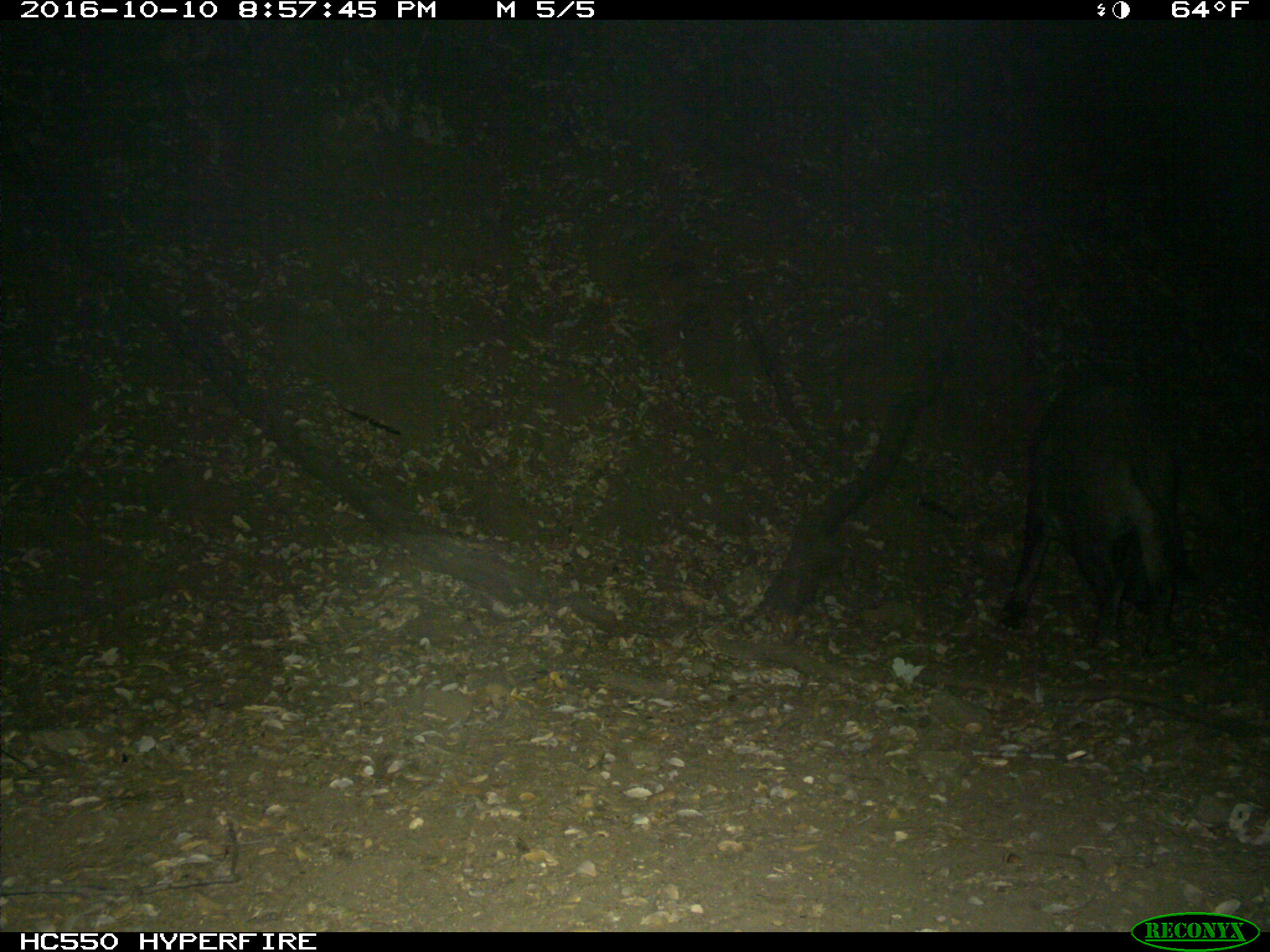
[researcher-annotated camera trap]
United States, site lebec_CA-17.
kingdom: Animalia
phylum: Chordata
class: Mammalia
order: Artiodactyla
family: Suidae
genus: Sus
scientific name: Sus scrofa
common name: wild boar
Sus scrofa (wild boar).